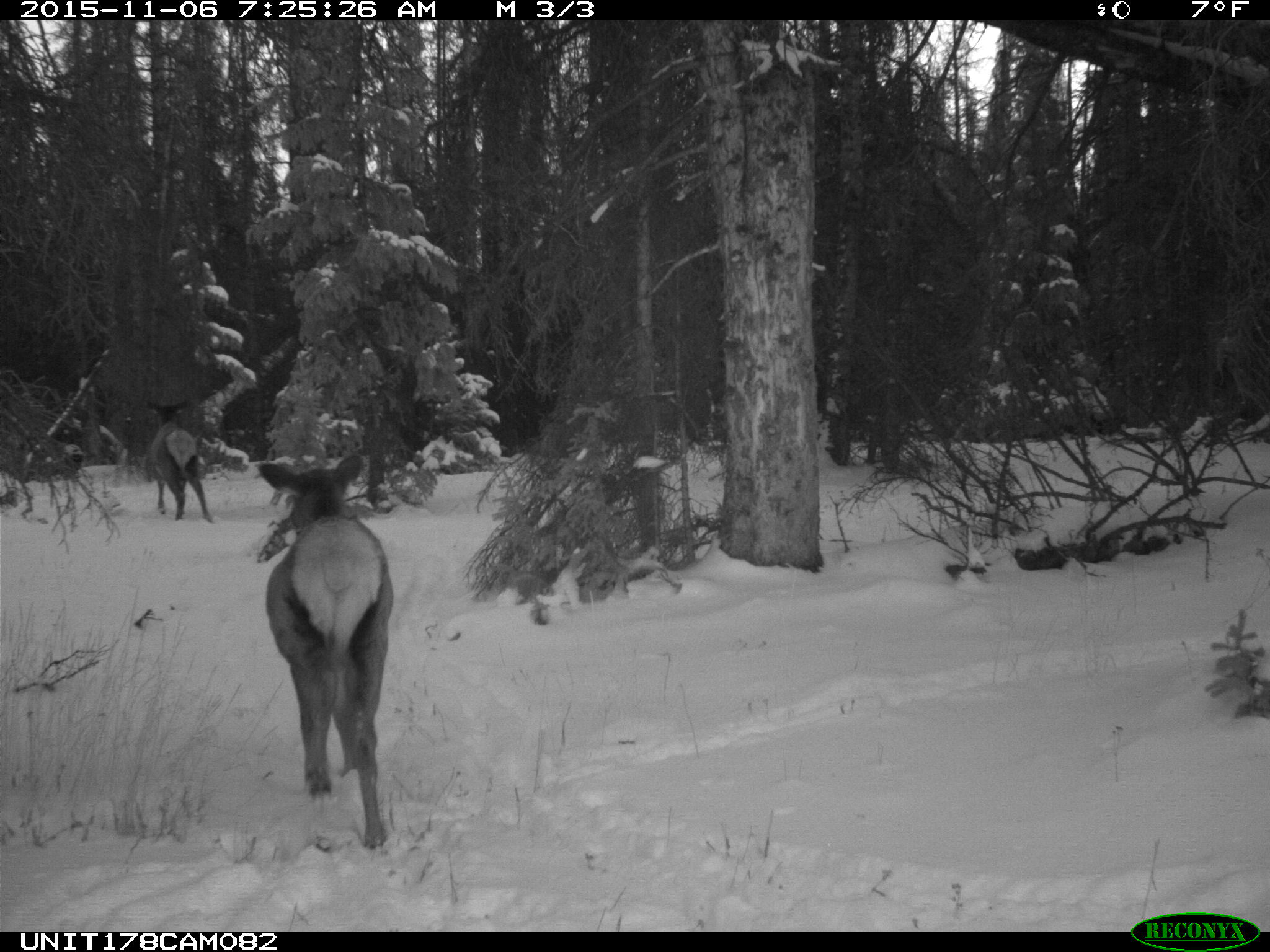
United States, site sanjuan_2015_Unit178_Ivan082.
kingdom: Animalia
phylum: Chordata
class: Mammalia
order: Artiodactyla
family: Cervidae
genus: Cervus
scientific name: Cervus elaphus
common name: red deer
Cervus elaphus (red deer).